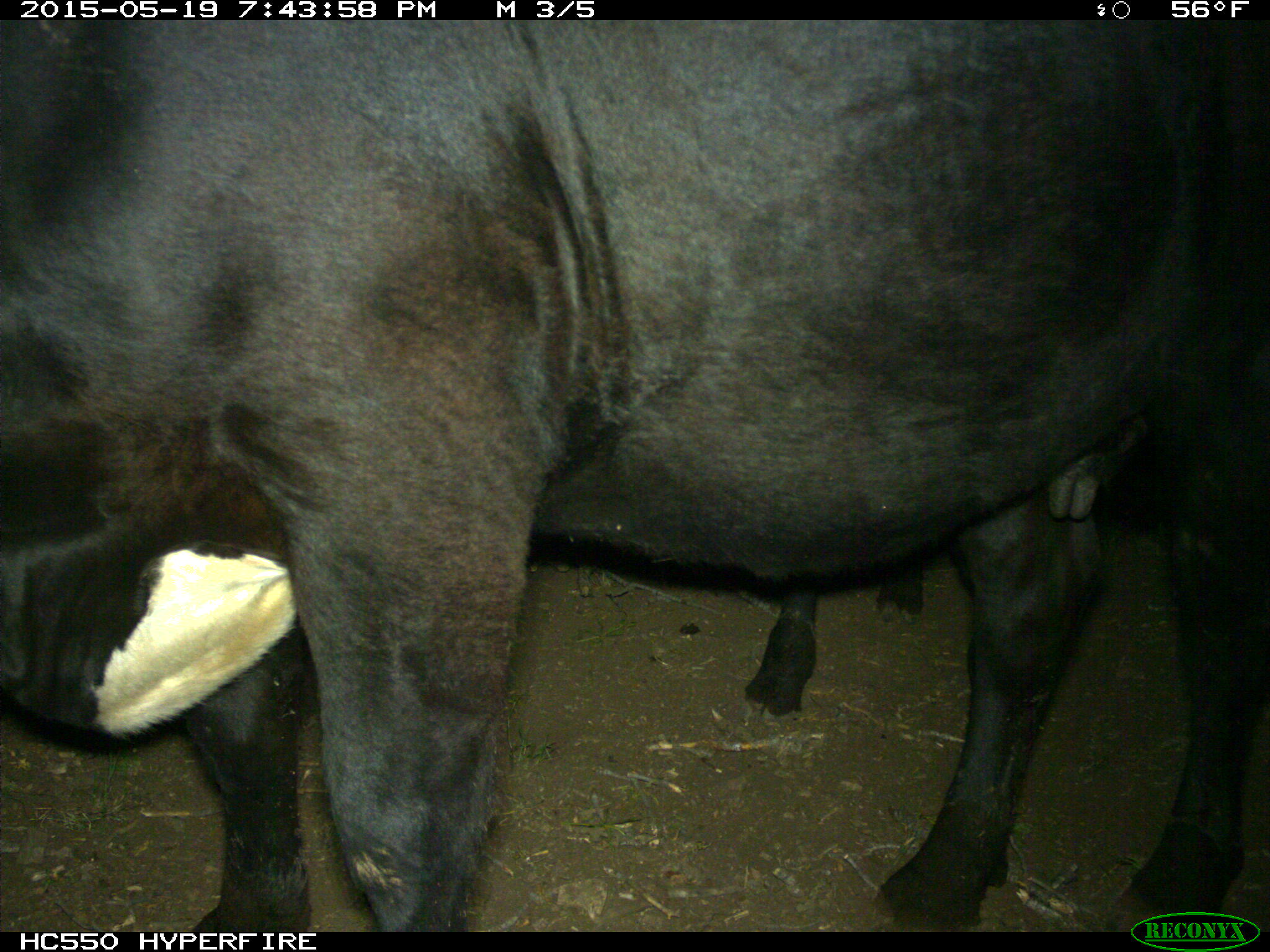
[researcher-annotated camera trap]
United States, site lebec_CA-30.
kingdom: Animalia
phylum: Chordata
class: Mammalia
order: Artiodactyla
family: Bovidae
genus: Bos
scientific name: Bos taurus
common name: domestic cow